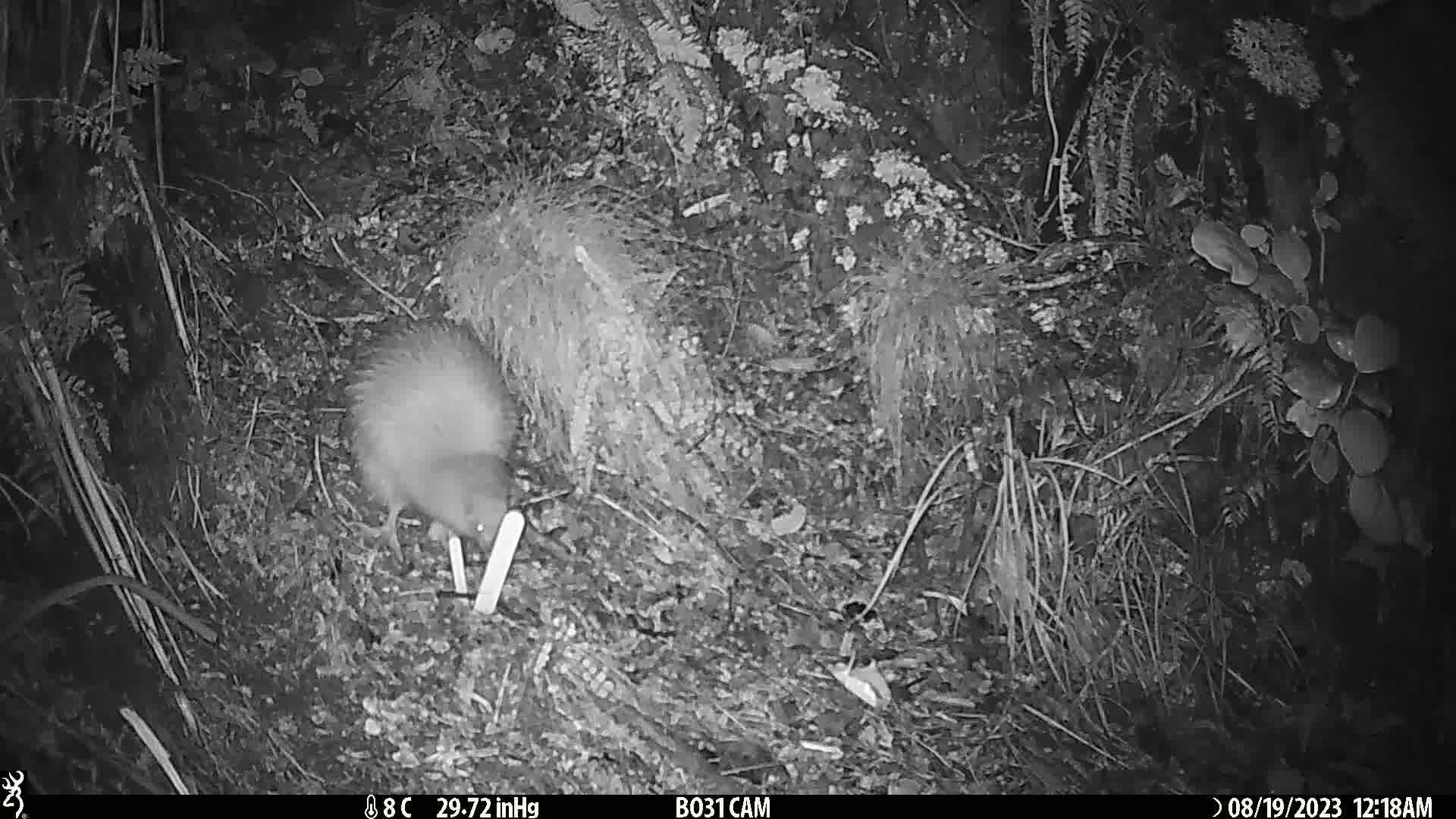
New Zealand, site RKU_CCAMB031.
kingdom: Animalia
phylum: Chordata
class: Aves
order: Apterygiformes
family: Apterygidae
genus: Apteryx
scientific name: Apteryx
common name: kiwi